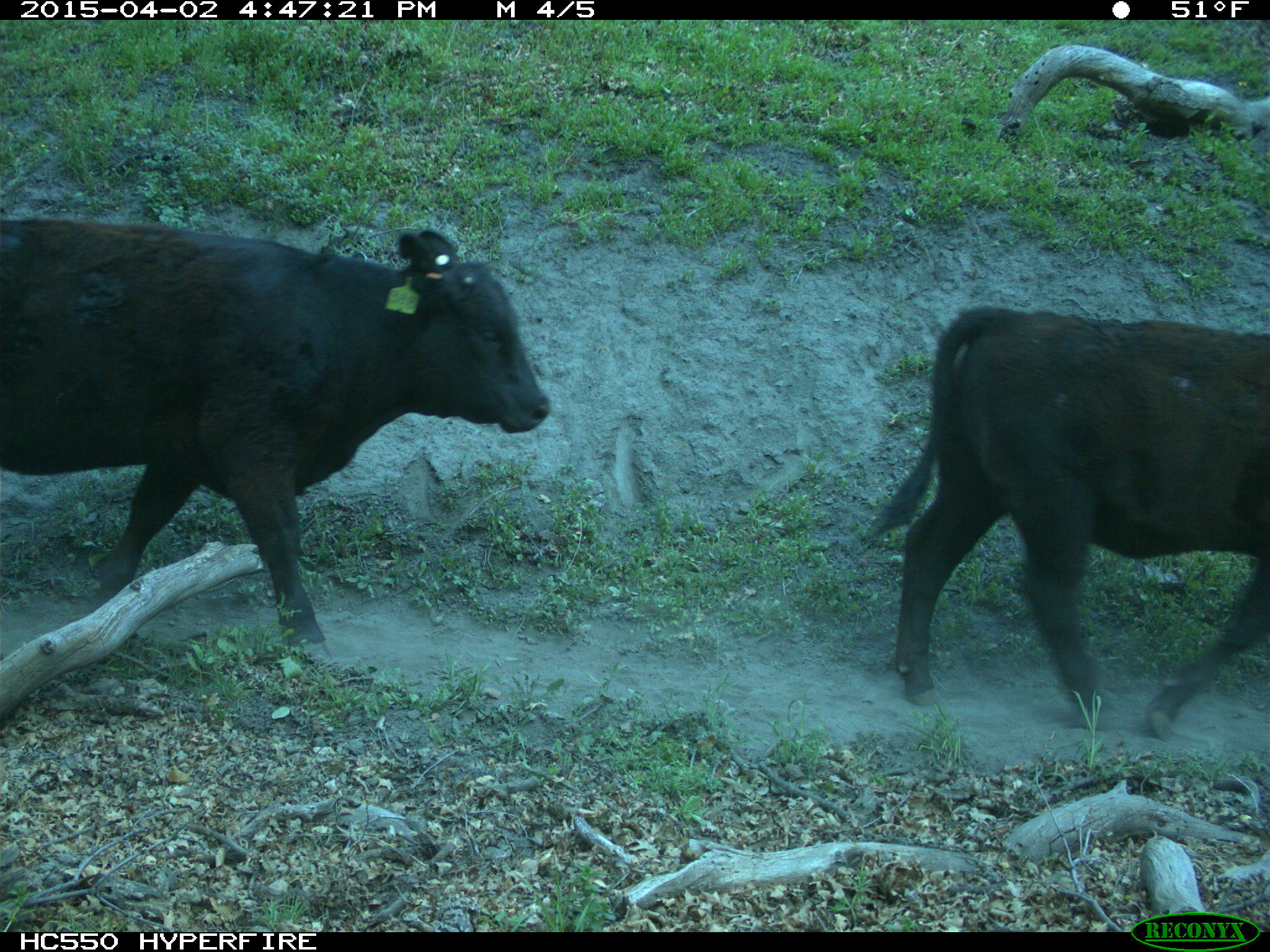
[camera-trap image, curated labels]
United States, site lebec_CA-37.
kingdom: Animalia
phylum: Chordata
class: Mammalia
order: Artiodactyla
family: Bovidae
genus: Bos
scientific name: Bos taurus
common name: domestic cow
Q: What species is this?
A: Bos taurus (domestic cow).